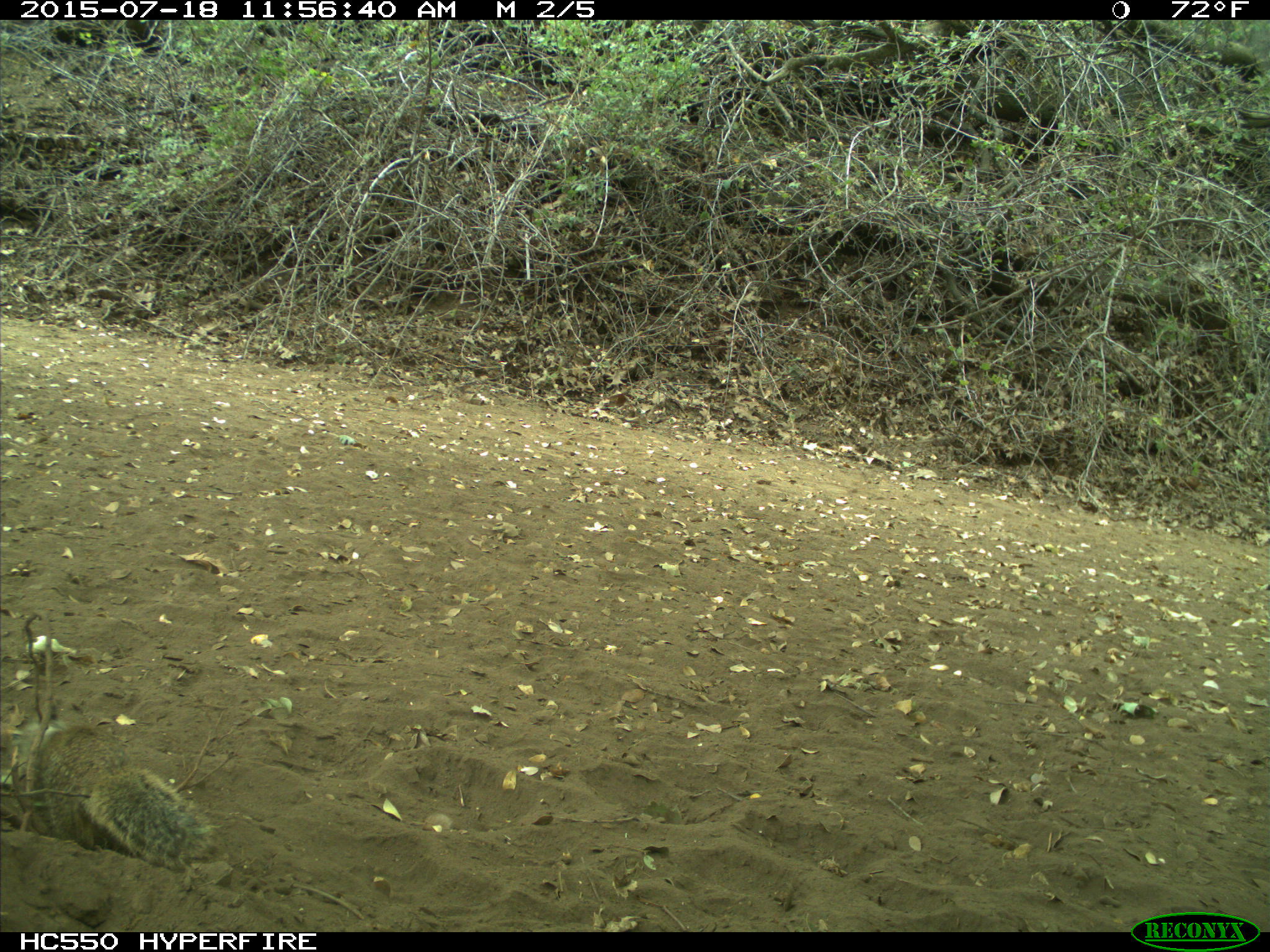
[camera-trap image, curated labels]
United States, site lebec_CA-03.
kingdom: Animalia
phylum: Chordata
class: Mammalia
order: Rodentia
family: Sciuridae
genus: Otospermophilus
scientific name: Otospermophilus beecheyi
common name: california ground squirrel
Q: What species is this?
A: Otospermophilus beecheyi (california ground squirrel).